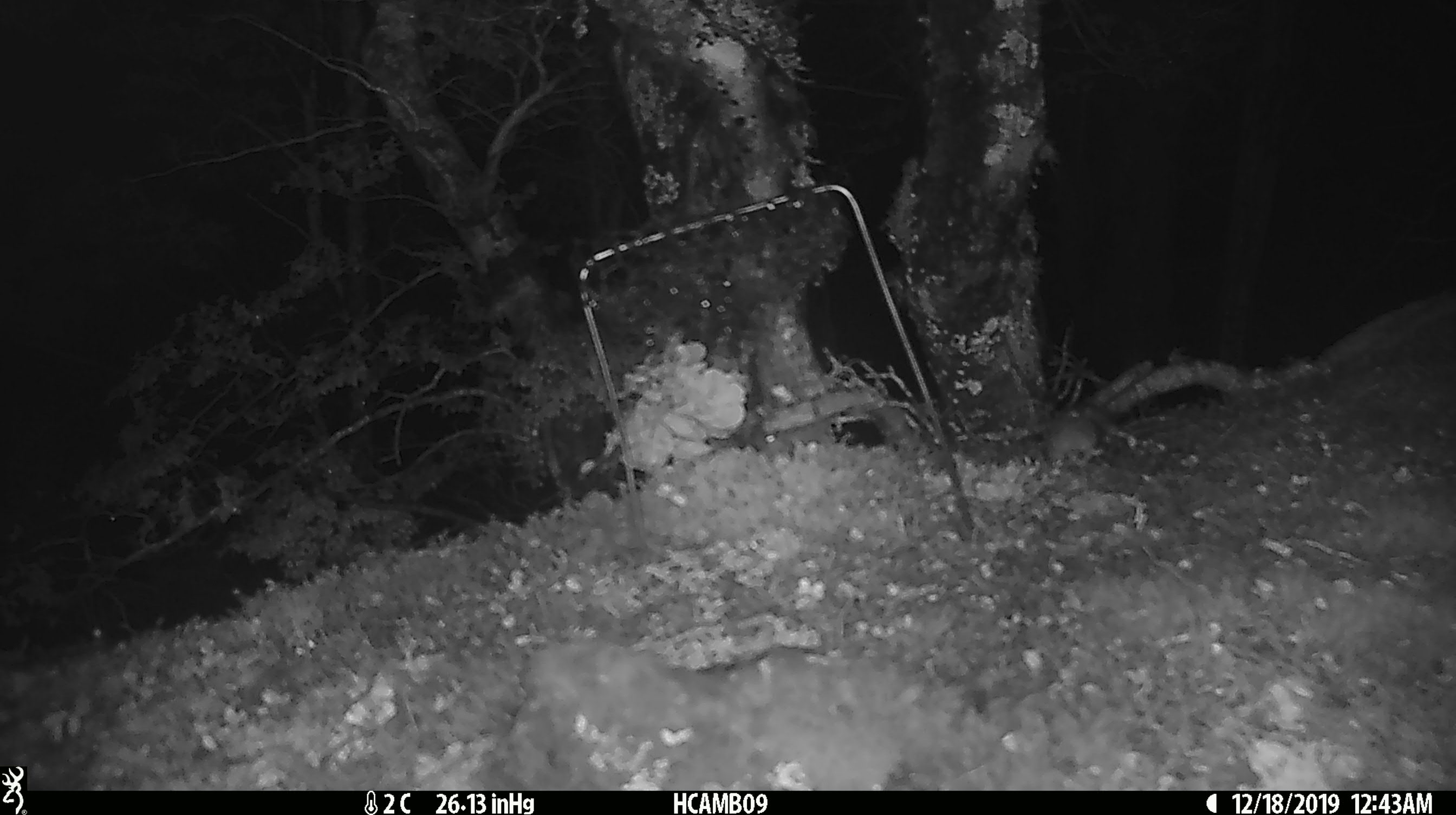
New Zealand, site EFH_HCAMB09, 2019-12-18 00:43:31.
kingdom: Animalia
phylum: Chordata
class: Mammalia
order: Rodentia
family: Muridae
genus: Mus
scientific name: Mus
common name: mouse